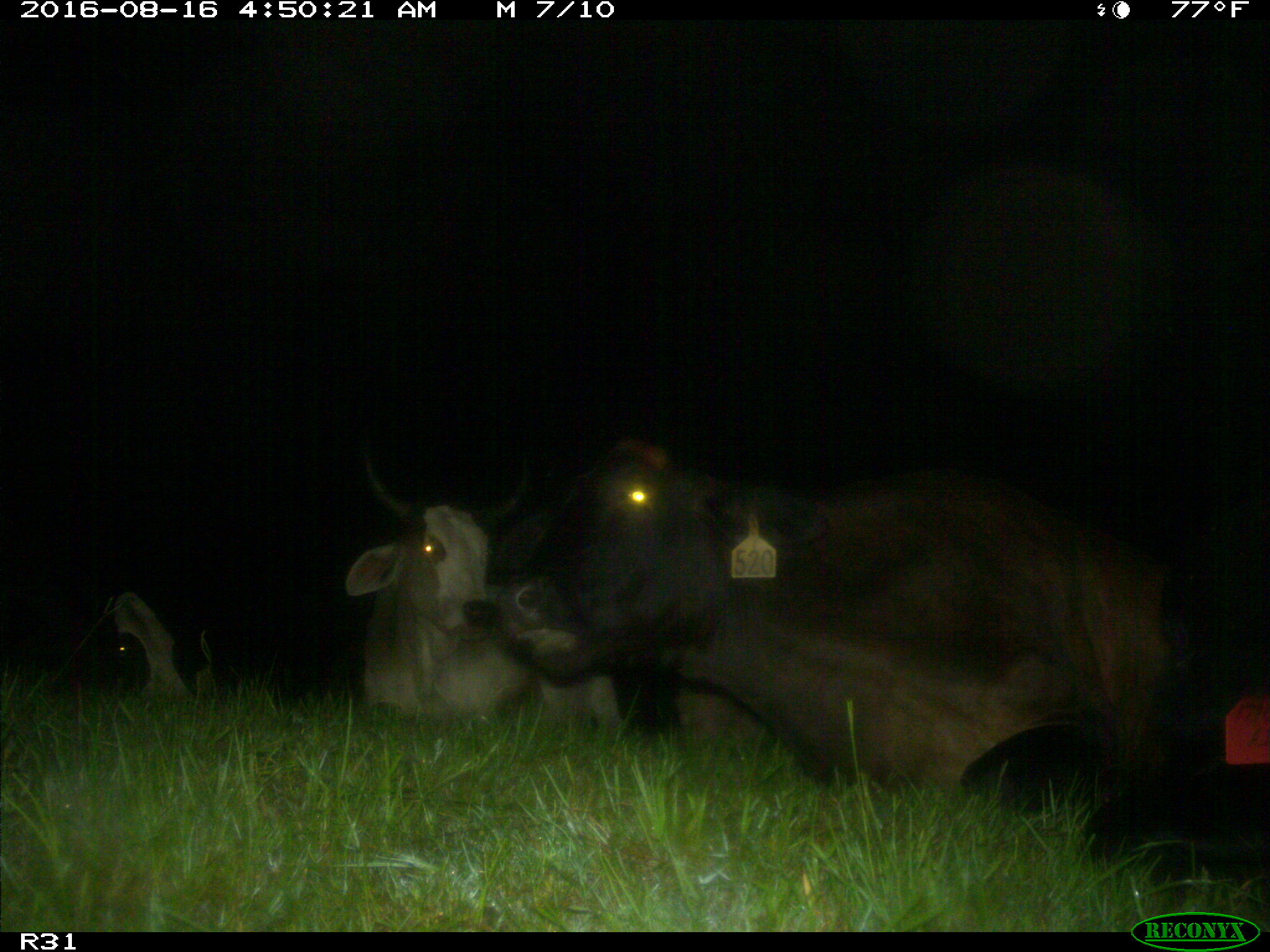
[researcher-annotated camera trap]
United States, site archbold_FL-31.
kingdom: Animalia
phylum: Chordata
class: Mammalia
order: Artiodactyla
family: Bovidae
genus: Bos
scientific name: Bos taurus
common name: domestic cow